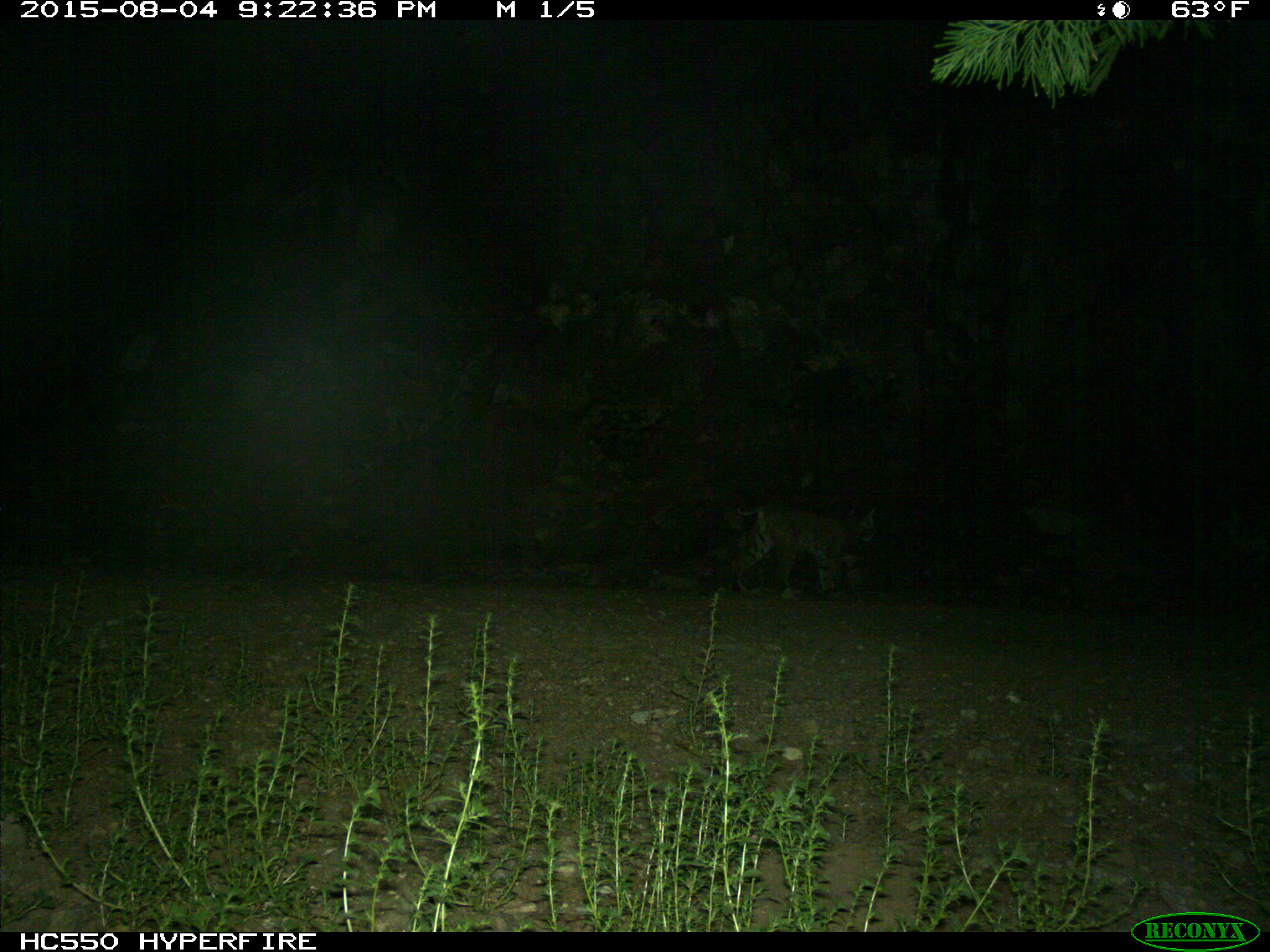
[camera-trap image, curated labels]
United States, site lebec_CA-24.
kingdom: Animalia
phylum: Chordata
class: Mammalia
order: Carnivora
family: Felidae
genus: Lynx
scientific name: Lynx rufus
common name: bobcat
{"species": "Lynx rufus (bobcat)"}